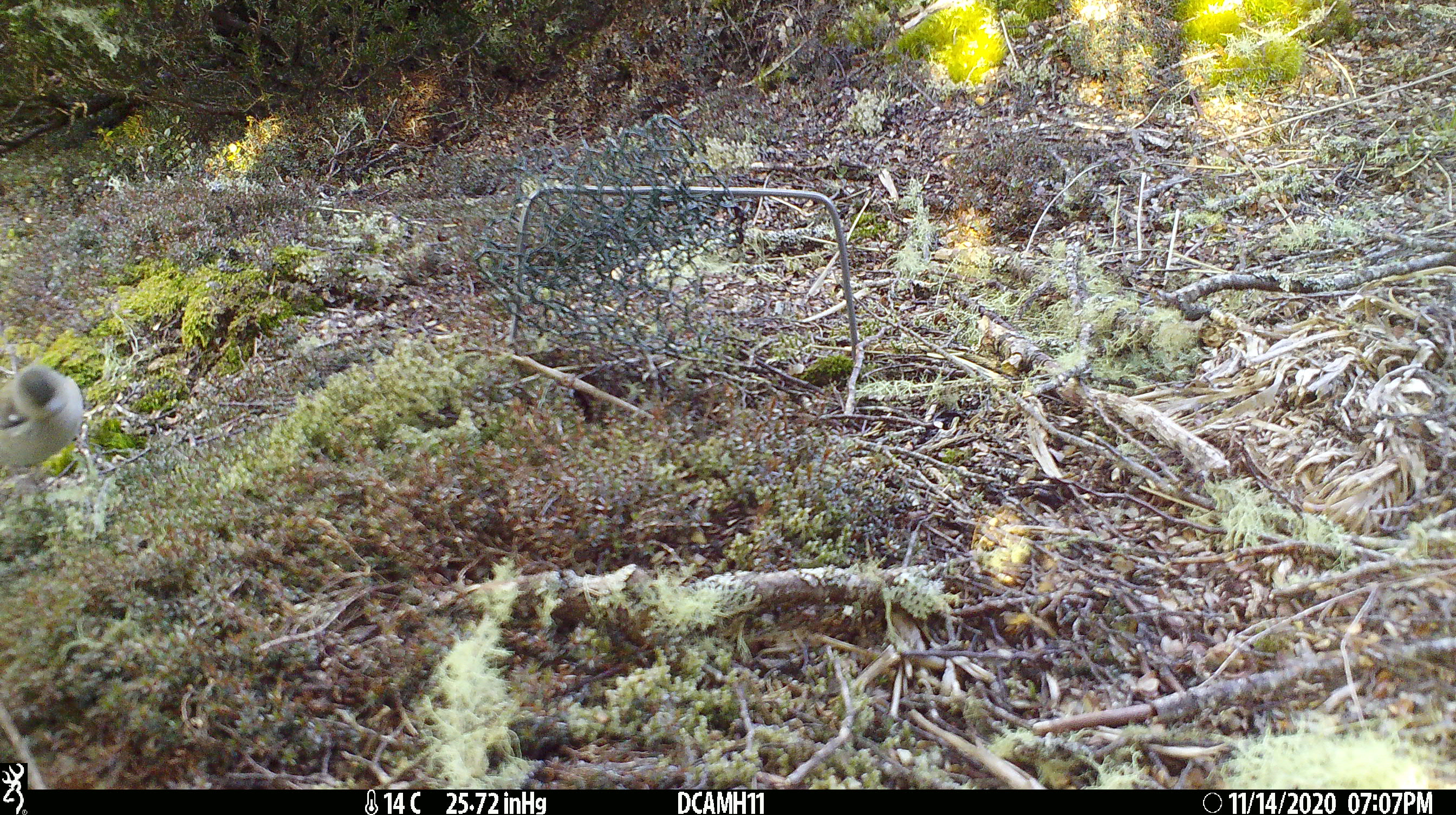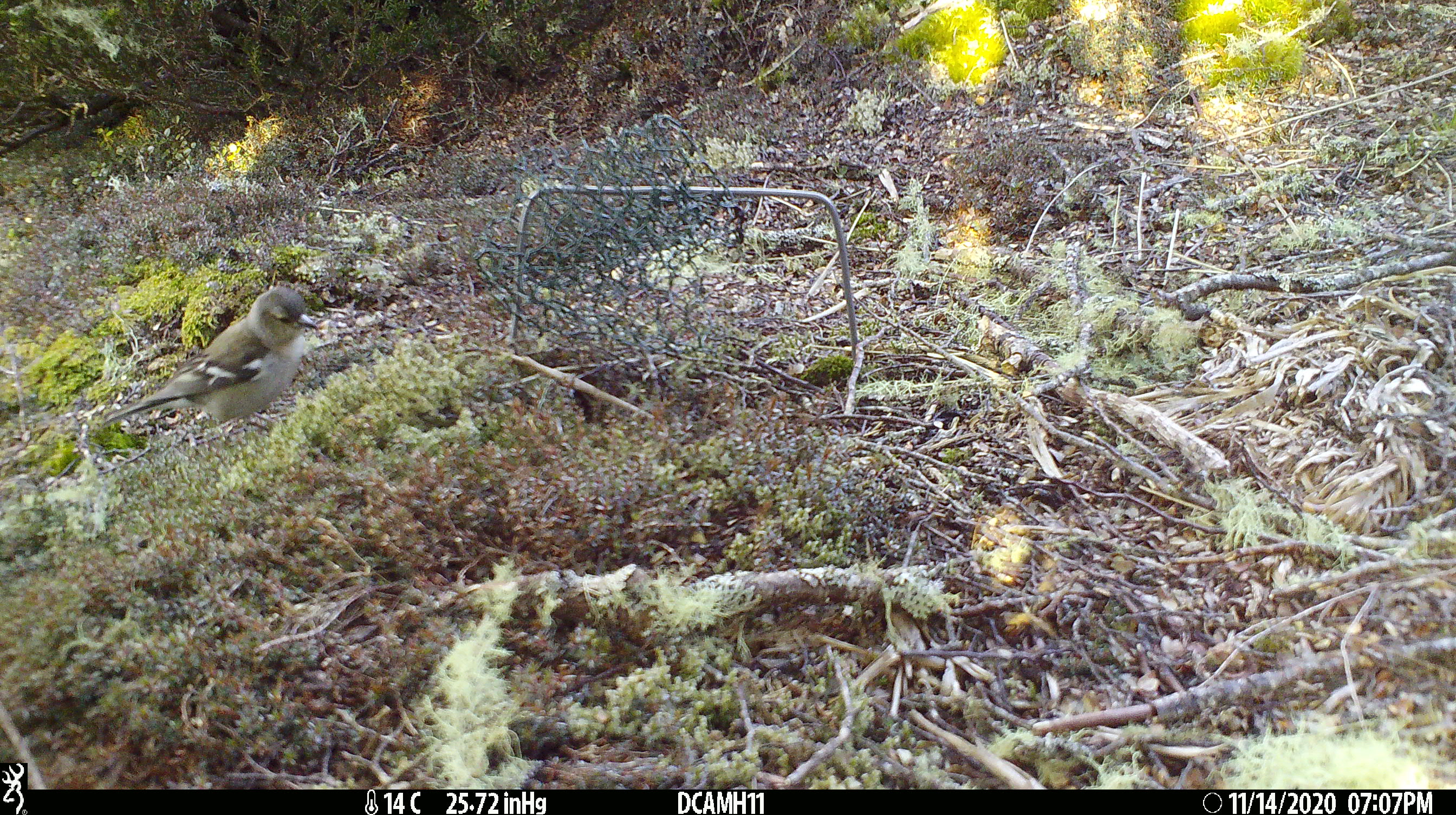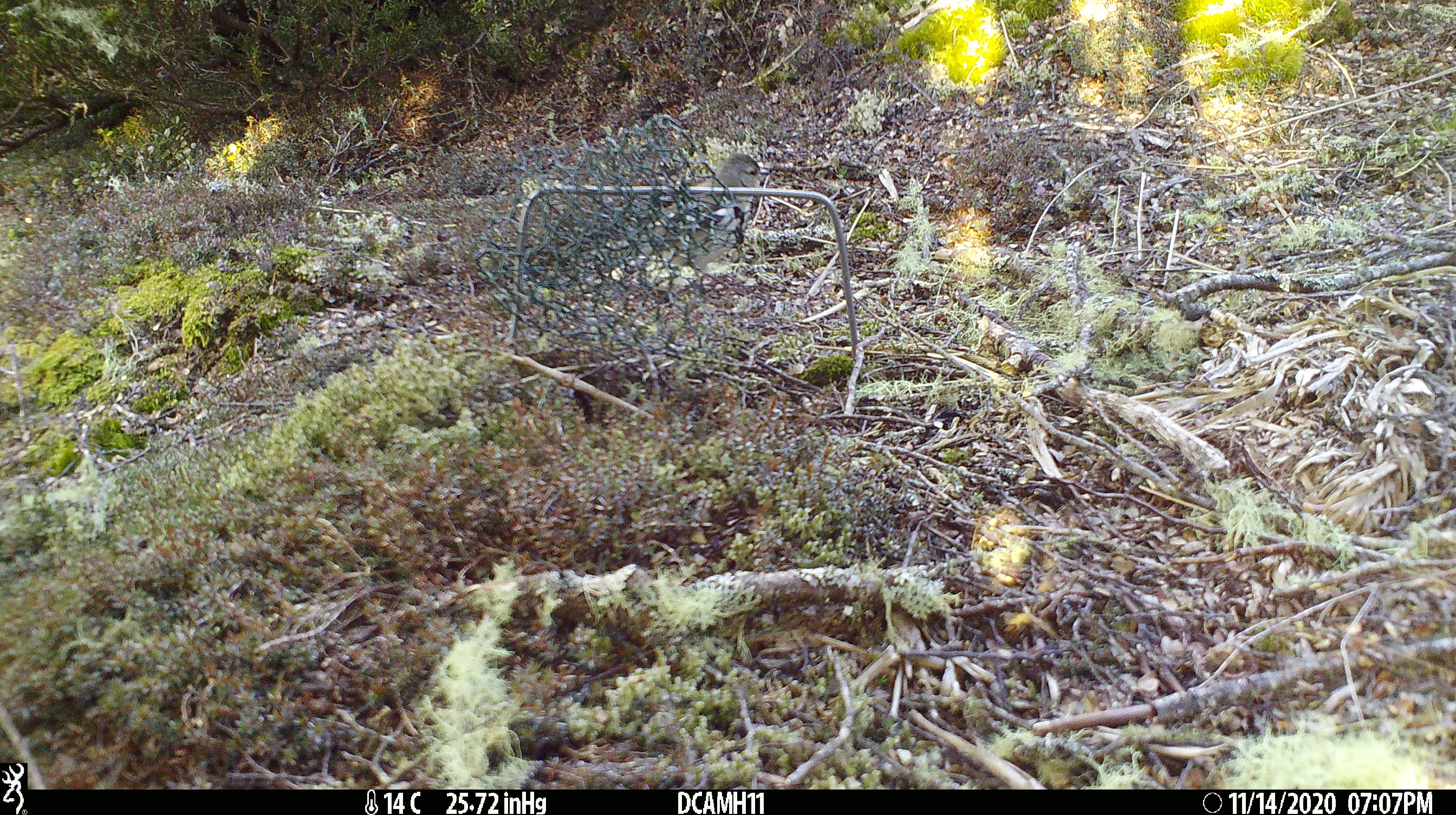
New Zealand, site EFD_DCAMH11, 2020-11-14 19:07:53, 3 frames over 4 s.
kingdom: Animalia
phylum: Chordata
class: Aves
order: Passeriformes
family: Fringillidae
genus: Fringilla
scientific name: Fringilla coelebs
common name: common chaffinch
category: chaffinch